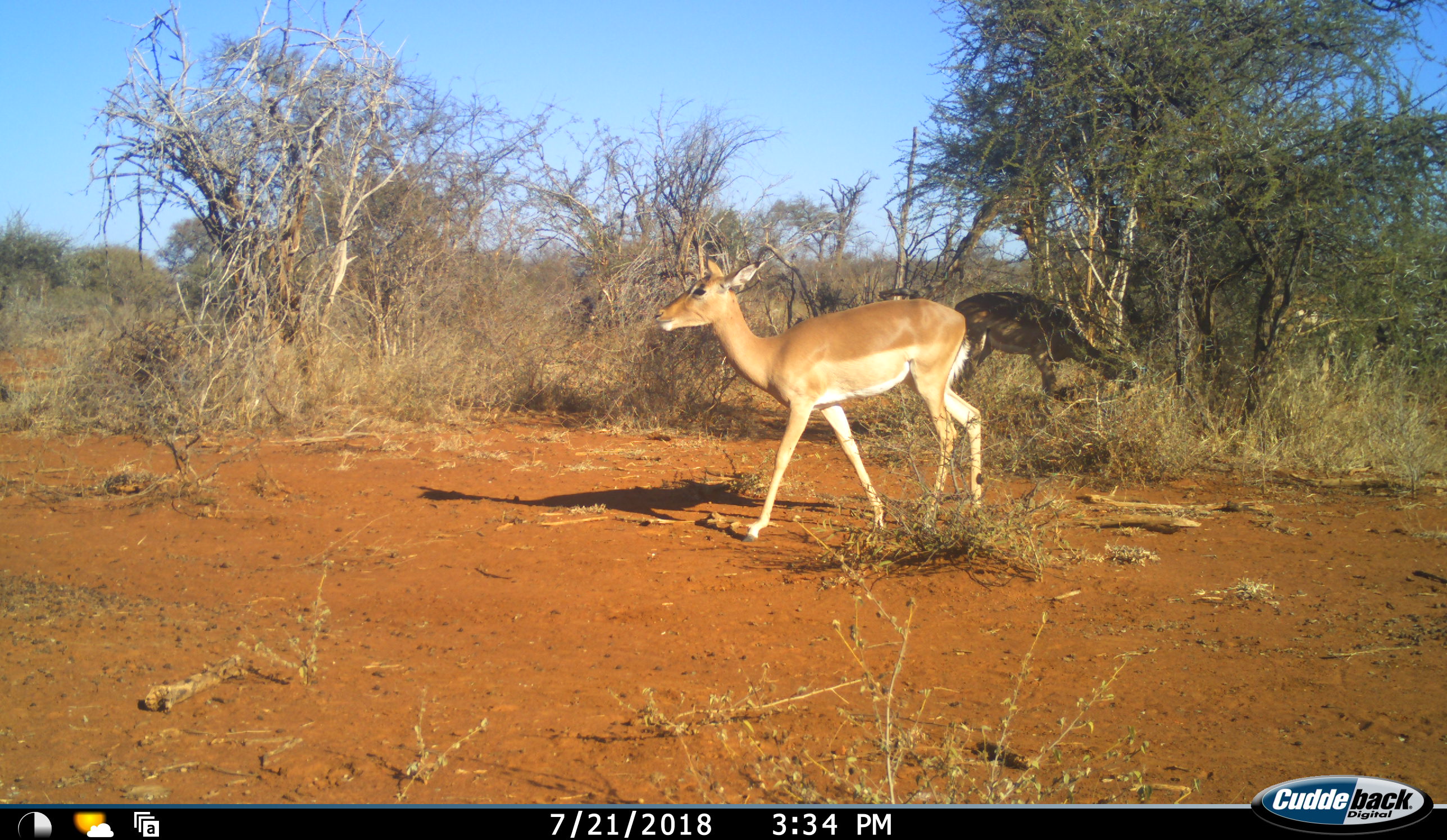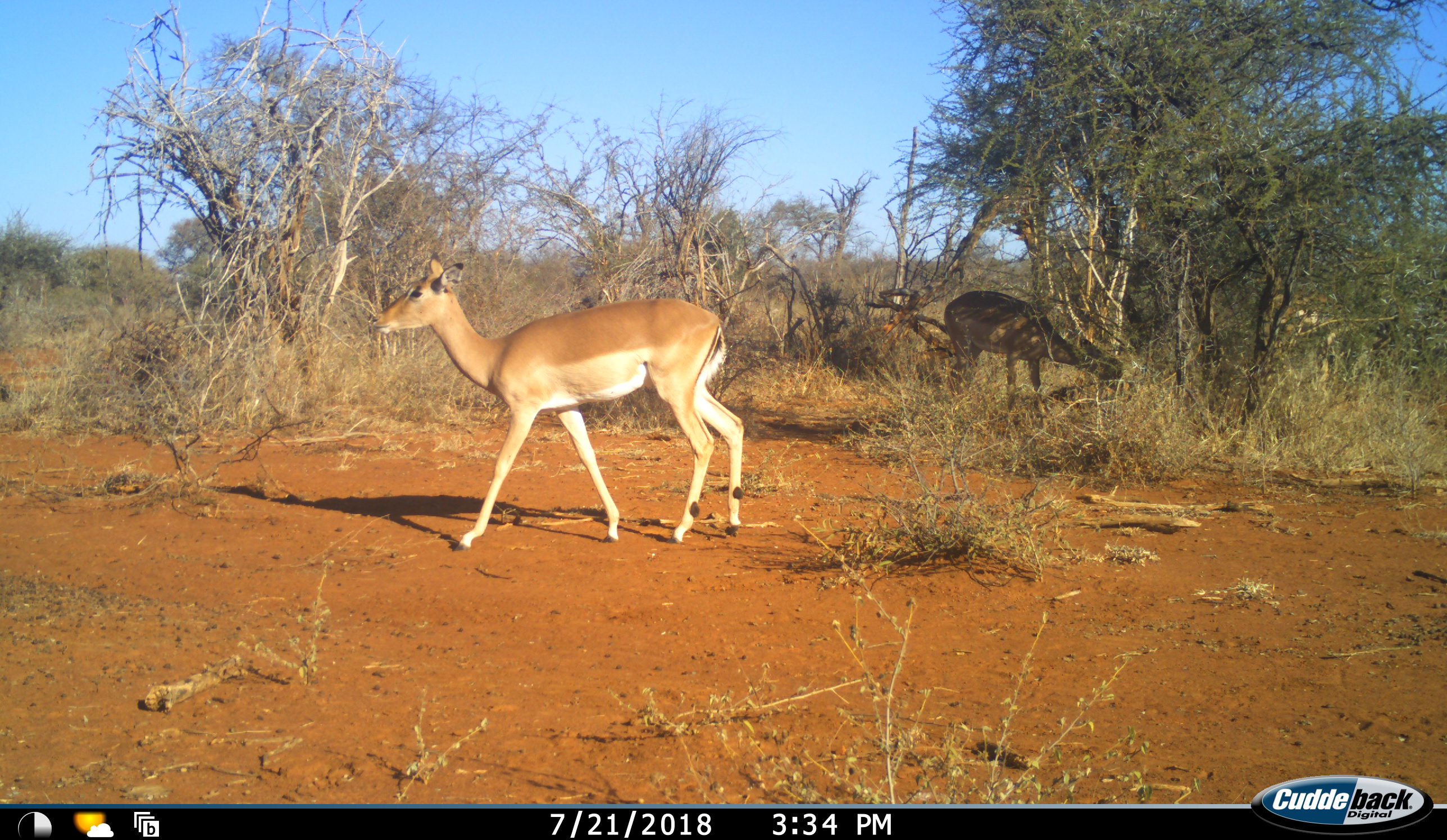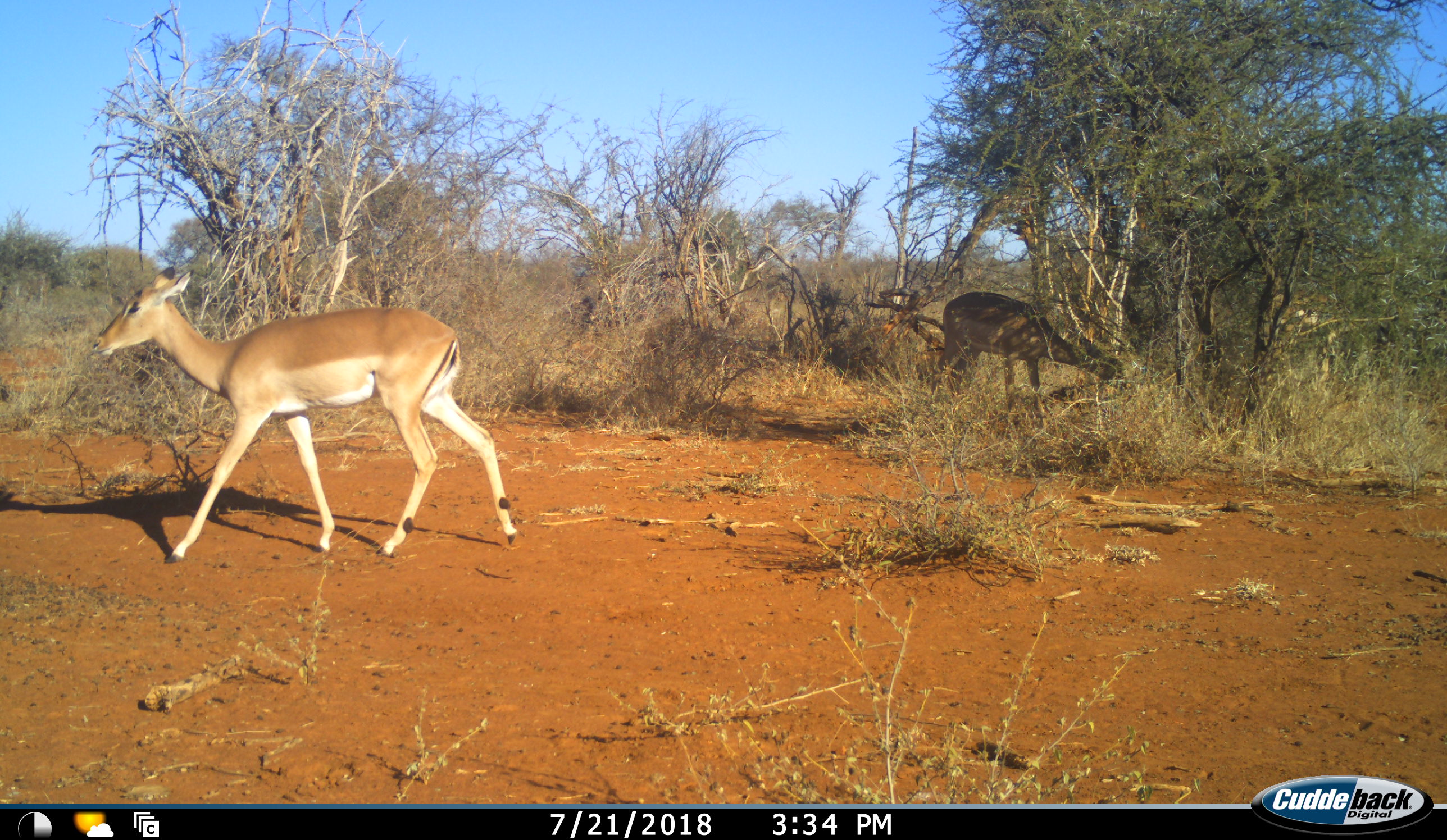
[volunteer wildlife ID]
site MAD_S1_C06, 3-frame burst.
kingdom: Animalia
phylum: Chordata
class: Mammalia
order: Artiodactyla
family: Bovidae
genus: Aepyceros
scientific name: Aepyceros melampus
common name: impala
Impala (Aepyceros melampus), count 2. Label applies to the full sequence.